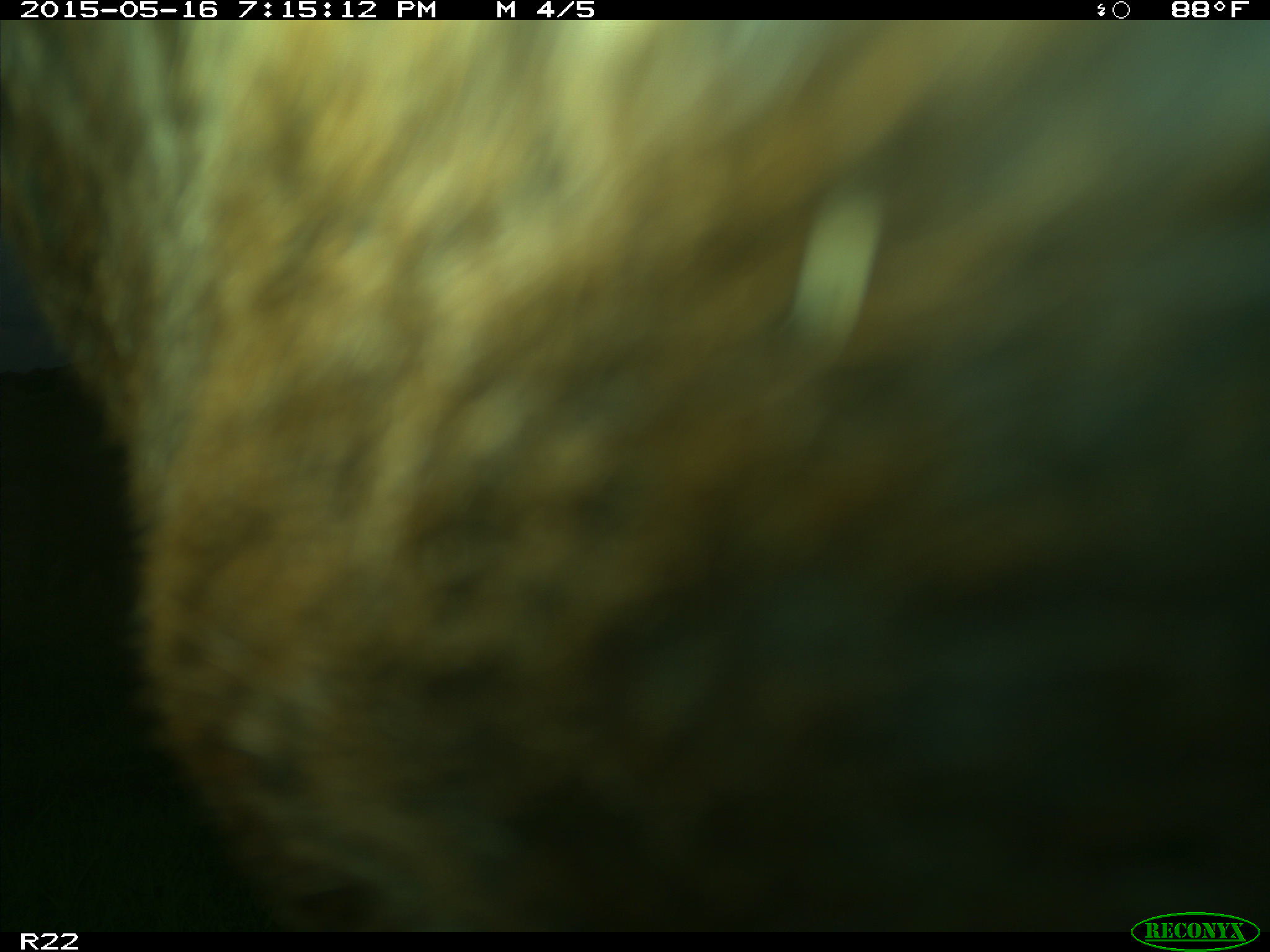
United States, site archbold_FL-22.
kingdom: Animalia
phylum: Chordata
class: Mammalia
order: Artiodactyla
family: Bovidae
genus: Bos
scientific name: Bos taurus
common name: domestic cow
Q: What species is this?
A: Bos taurus (domestic cow).